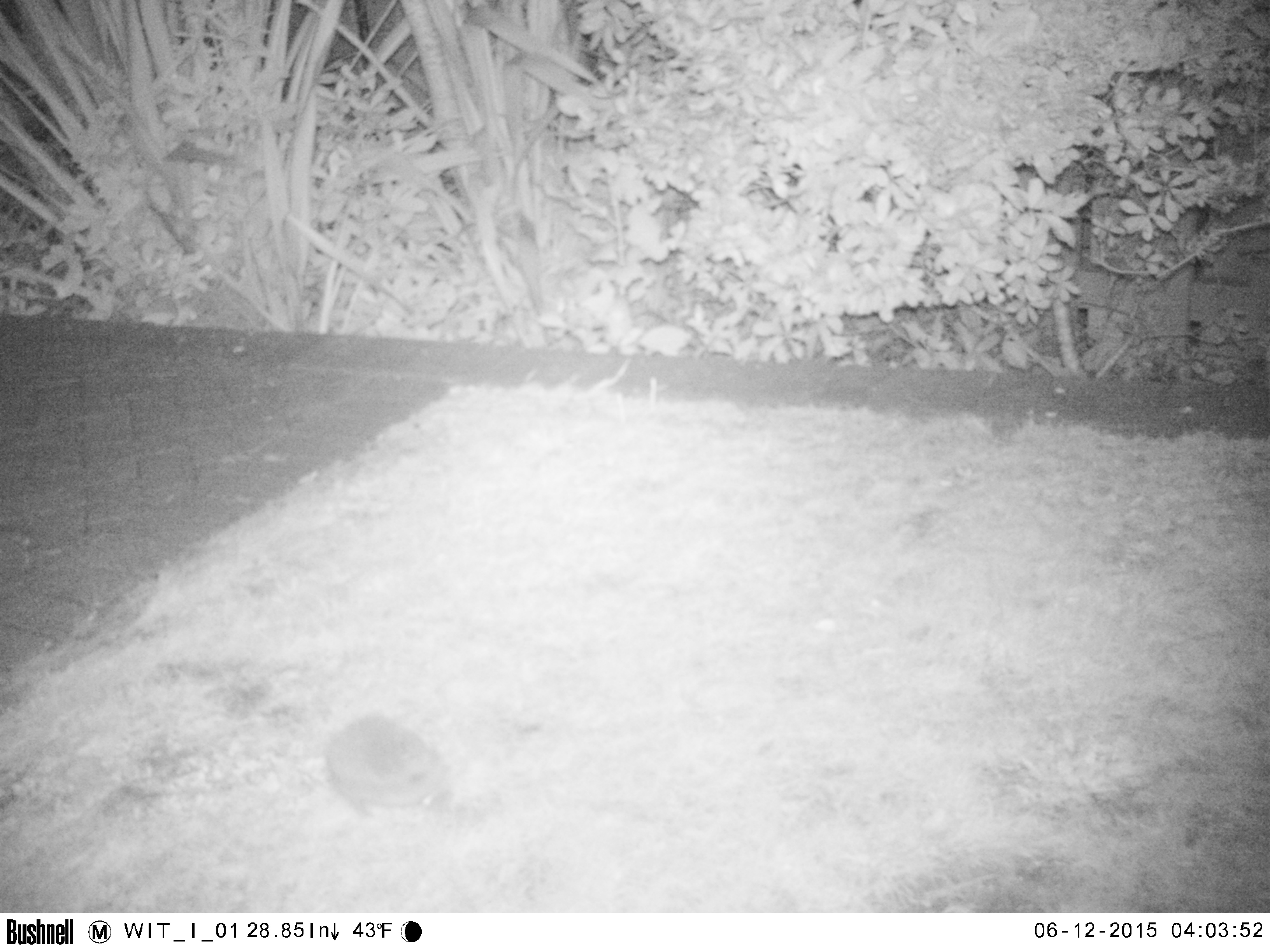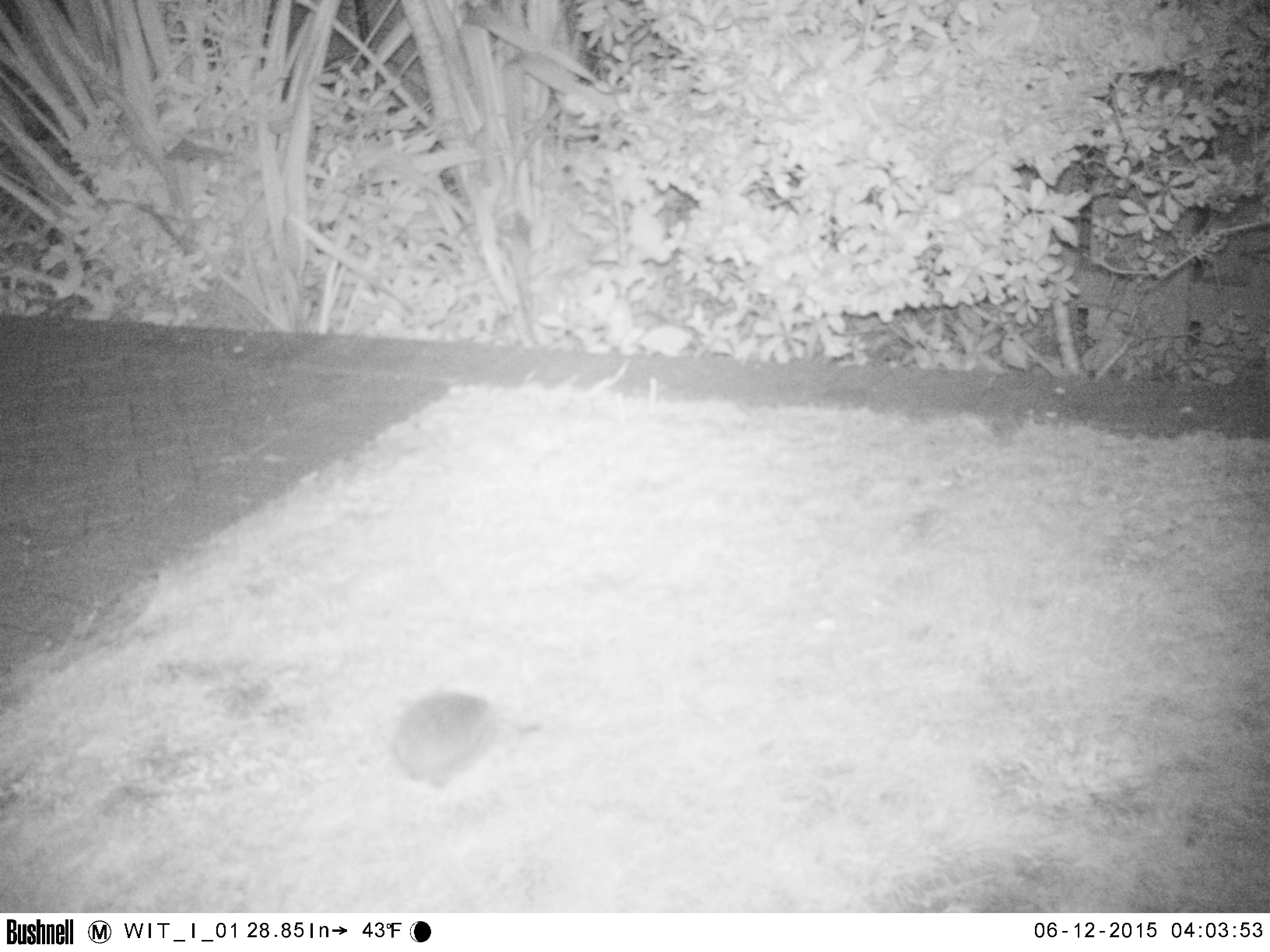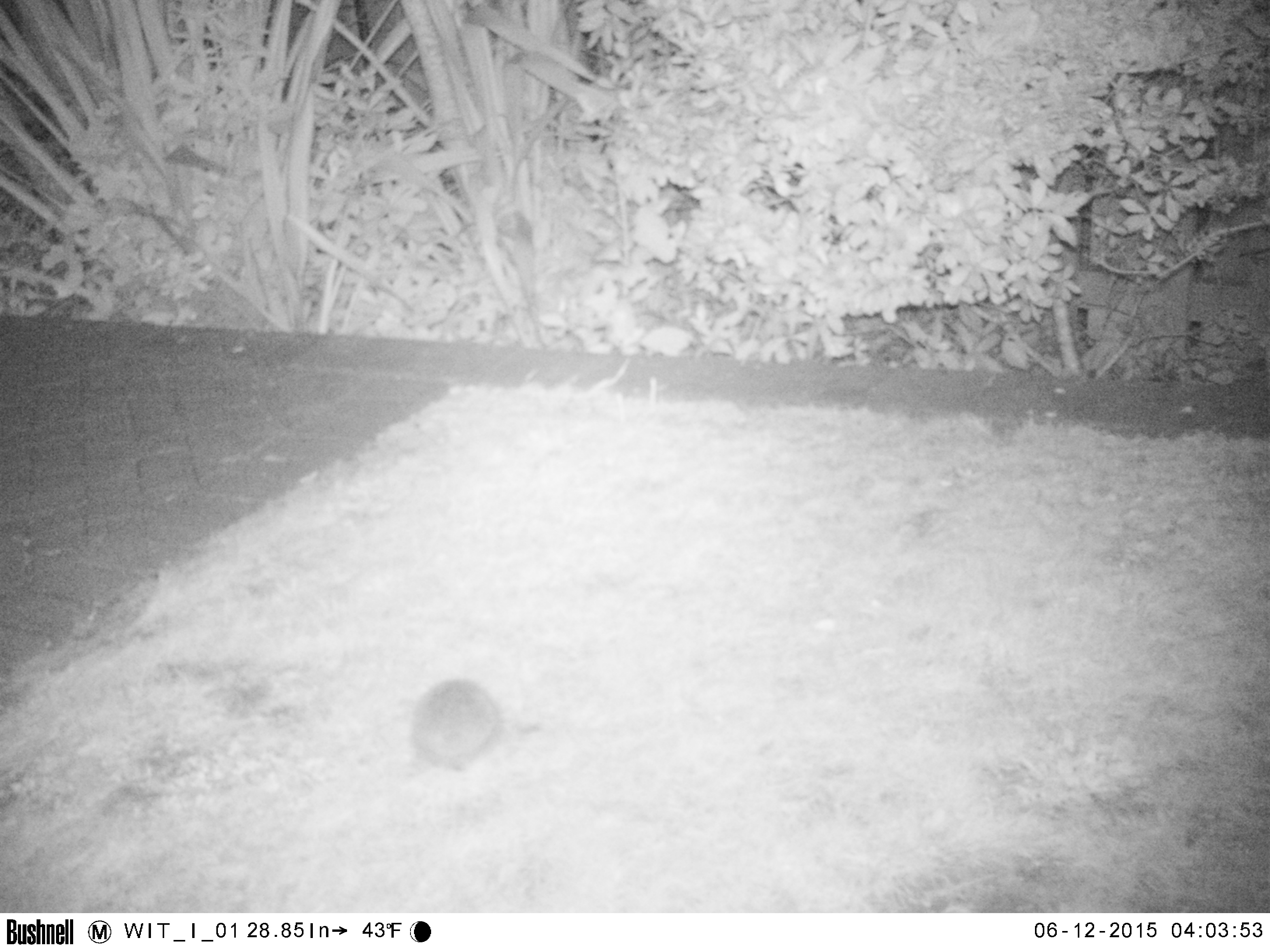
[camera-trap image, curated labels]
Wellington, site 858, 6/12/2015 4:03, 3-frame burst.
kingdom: Animalia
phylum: Chordata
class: Mammalia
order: Eulipotyphla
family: Erinaceidae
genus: Erinaceus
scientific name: Erinaceus europaeus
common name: hedgehog